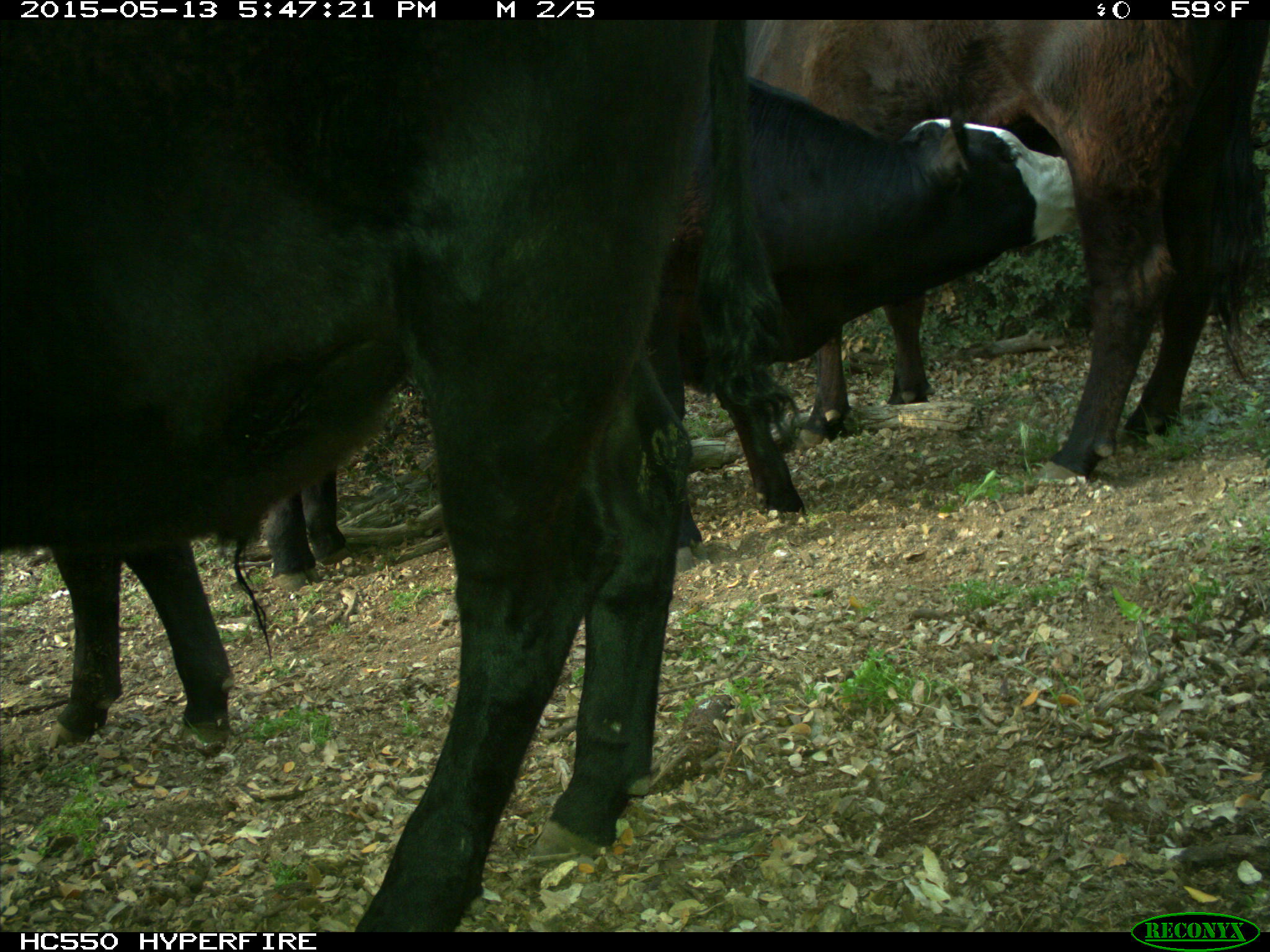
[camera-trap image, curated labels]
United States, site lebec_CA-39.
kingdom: Animalia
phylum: Chordata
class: Mammalia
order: Artiodactyla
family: Bovidae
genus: Bos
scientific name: Bos taurus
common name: domestic cow